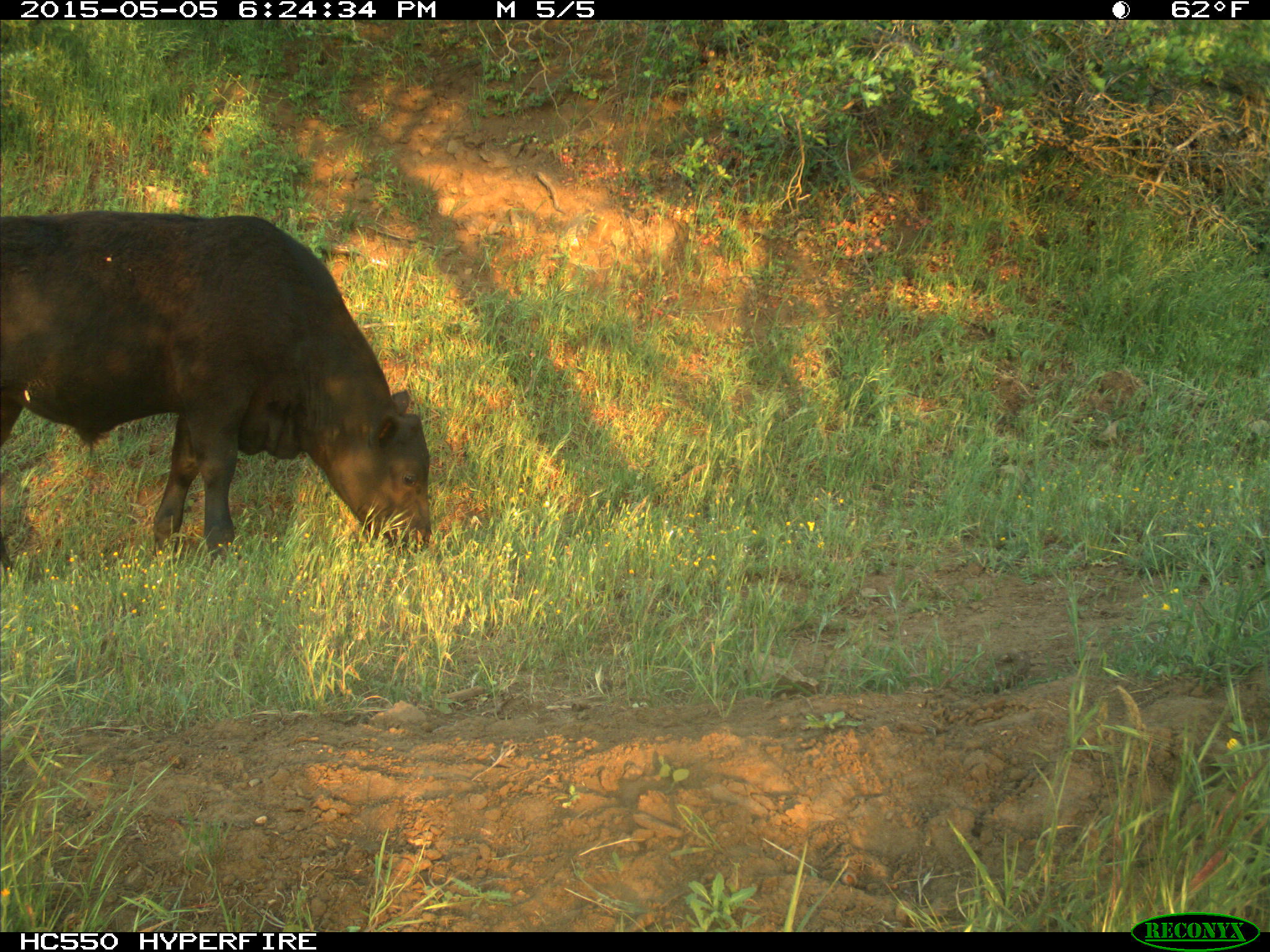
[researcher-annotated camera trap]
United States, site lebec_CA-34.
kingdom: Animalia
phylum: Chordata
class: Mammalia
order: Artiodactyla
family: Bovidae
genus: Bos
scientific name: Bos taurus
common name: domestic cow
Bos taurus (domestic cow).